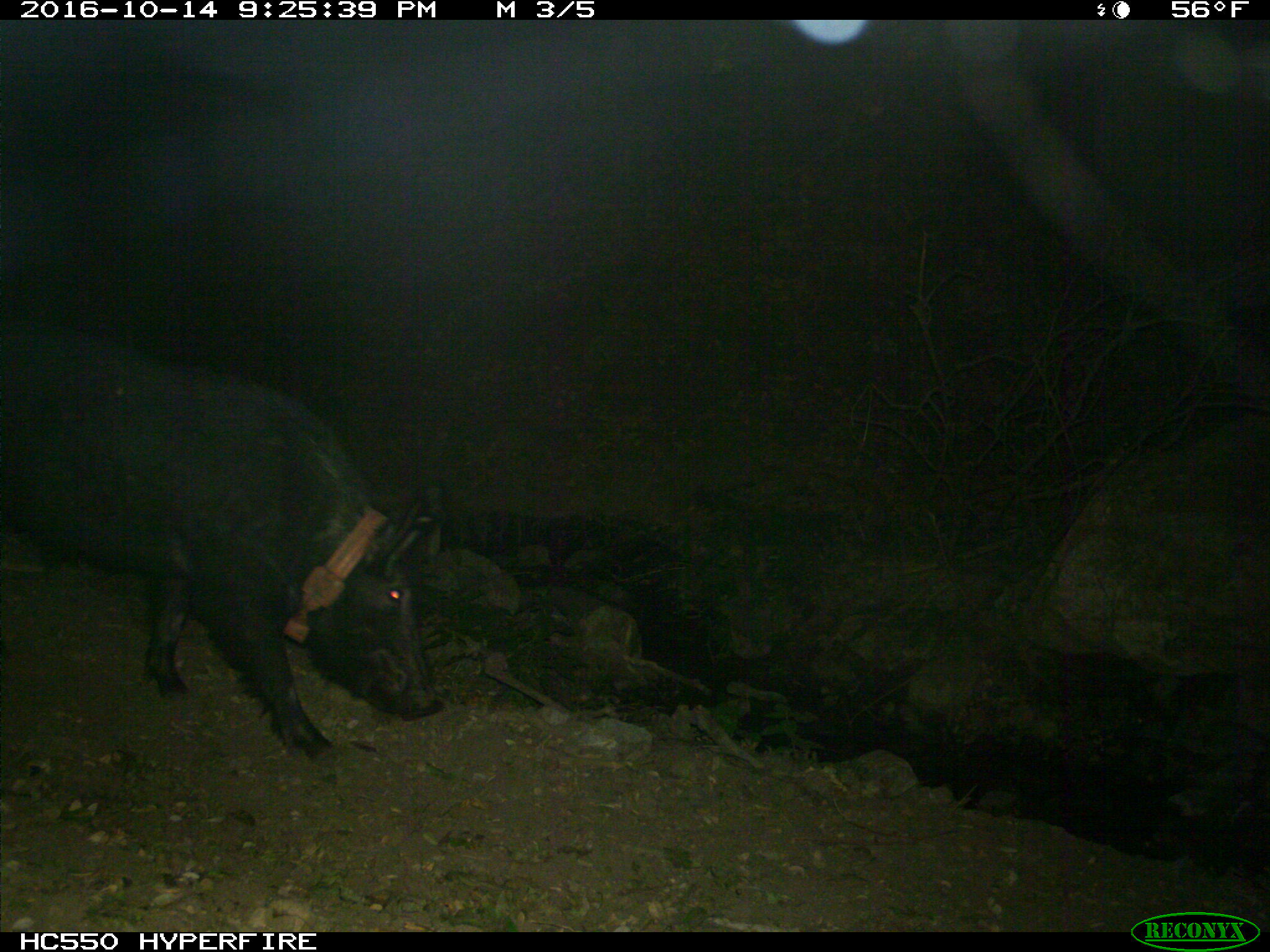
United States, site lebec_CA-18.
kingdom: Animalia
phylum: Chordata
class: Mammalia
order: Artiodactyla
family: Suidae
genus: Sus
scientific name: Sus scrofa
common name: wild boar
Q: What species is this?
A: Sus scrofa (wild boar).